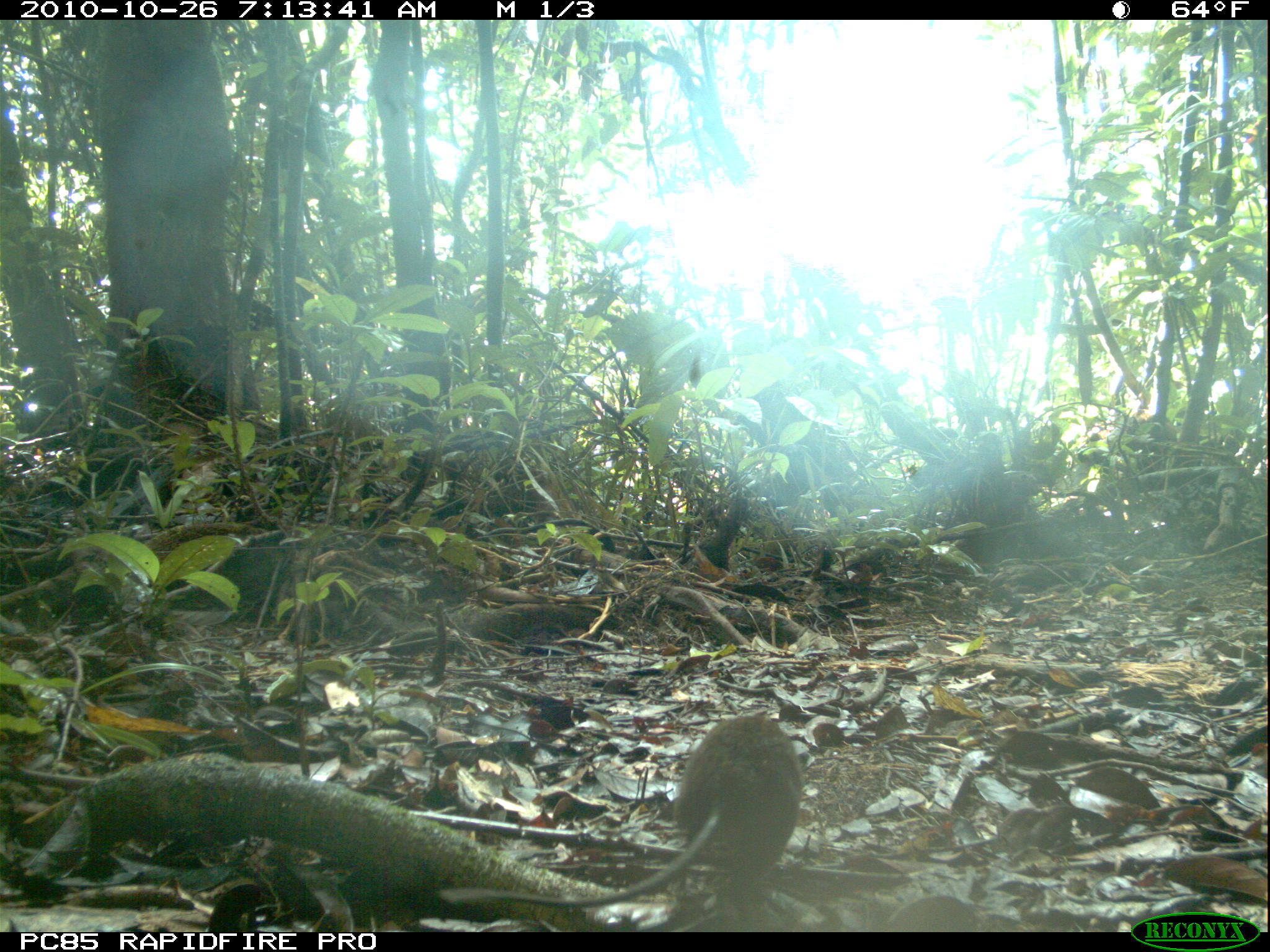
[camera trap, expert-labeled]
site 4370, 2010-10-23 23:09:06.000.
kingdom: Animalia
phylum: Chordata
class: Mammalia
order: Carnivora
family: Eupleridae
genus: Fossa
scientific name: Fossa fossana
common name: fanaloka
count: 1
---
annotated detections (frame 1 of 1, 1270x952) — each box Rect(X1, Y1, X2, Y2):
fossa fossana: Rect(433, 715, 805, 904)